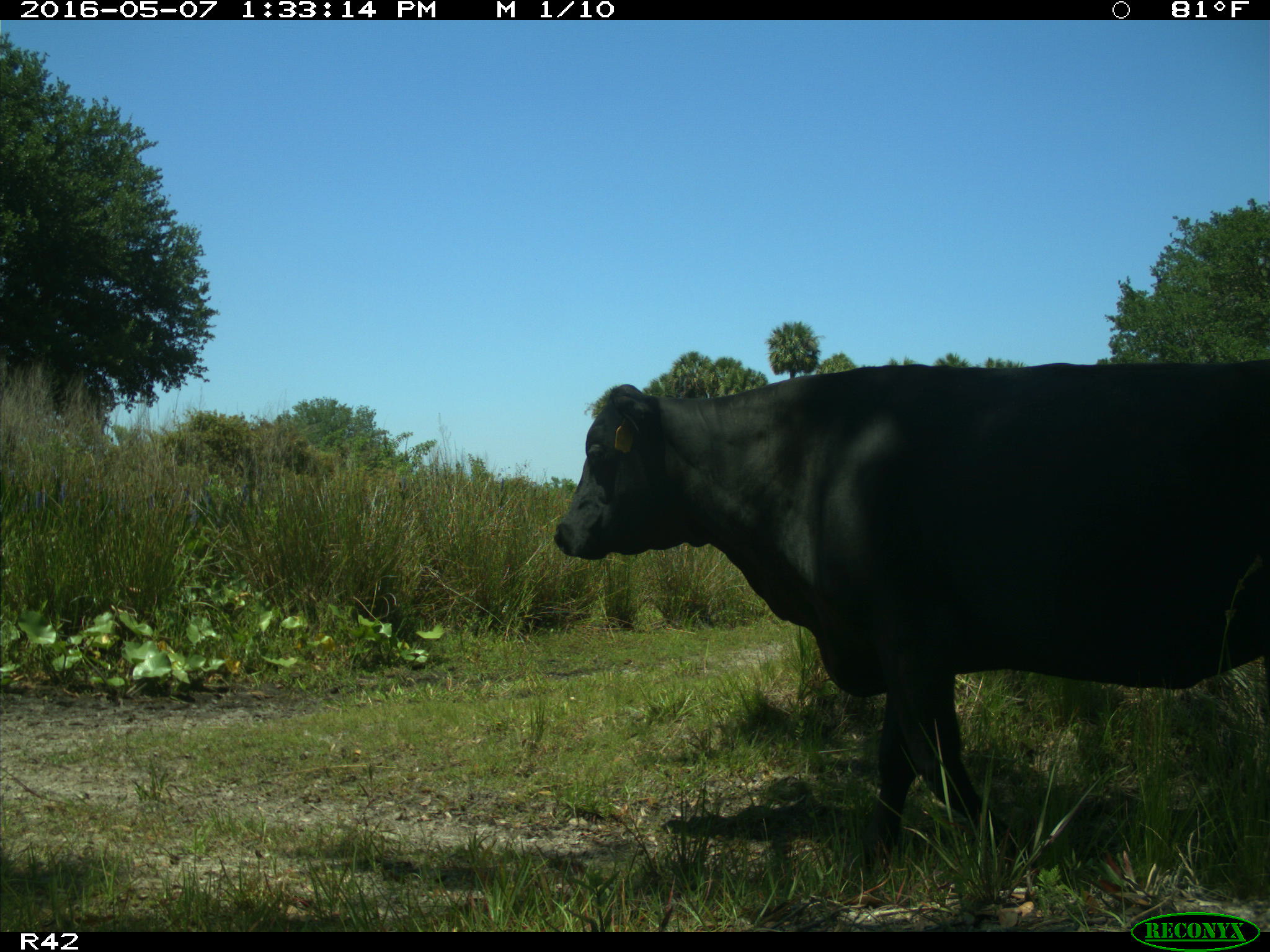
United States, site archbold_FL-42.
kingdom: Animalia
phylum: Chordata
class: Mammalia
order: Artiodactyla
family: Bovidae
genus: Bos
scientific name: Bos taurus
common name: domestic cow